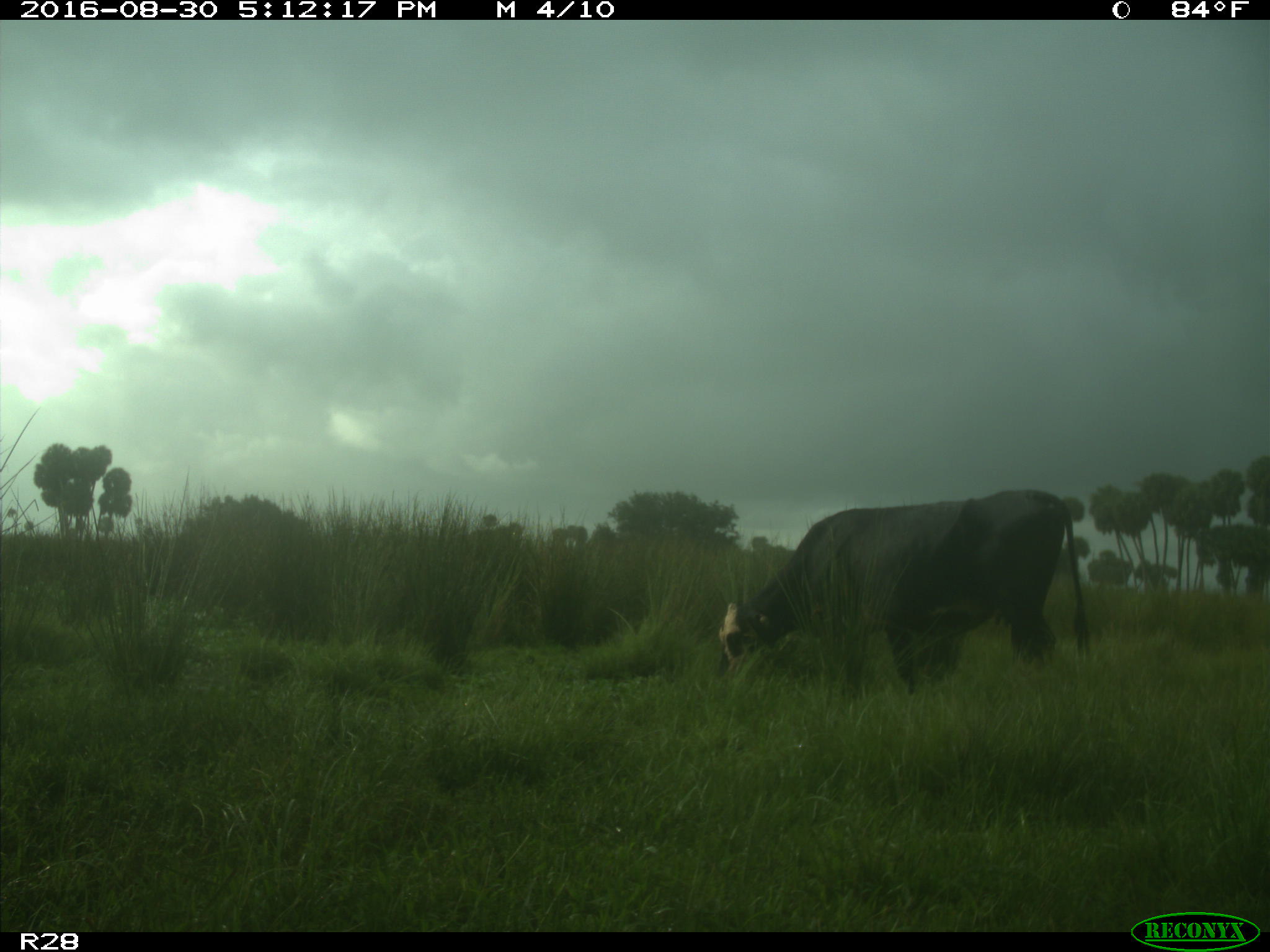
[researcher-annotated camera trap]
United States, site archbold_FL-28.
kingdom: Animalia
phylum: Chordata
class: Mammalia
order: Artiodactyla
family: Bovidae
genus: Bos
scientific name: Bos taurus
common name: domestic cow